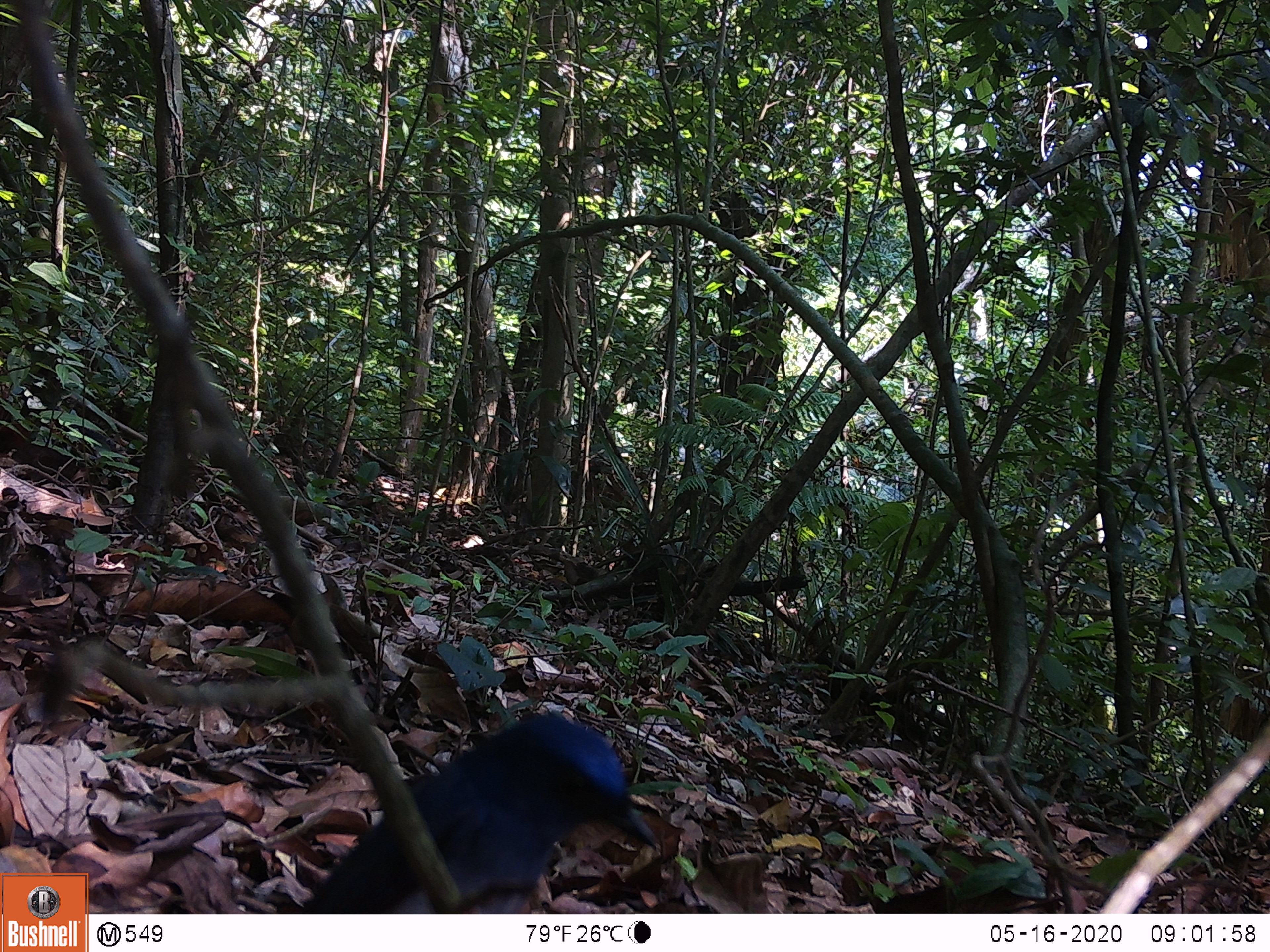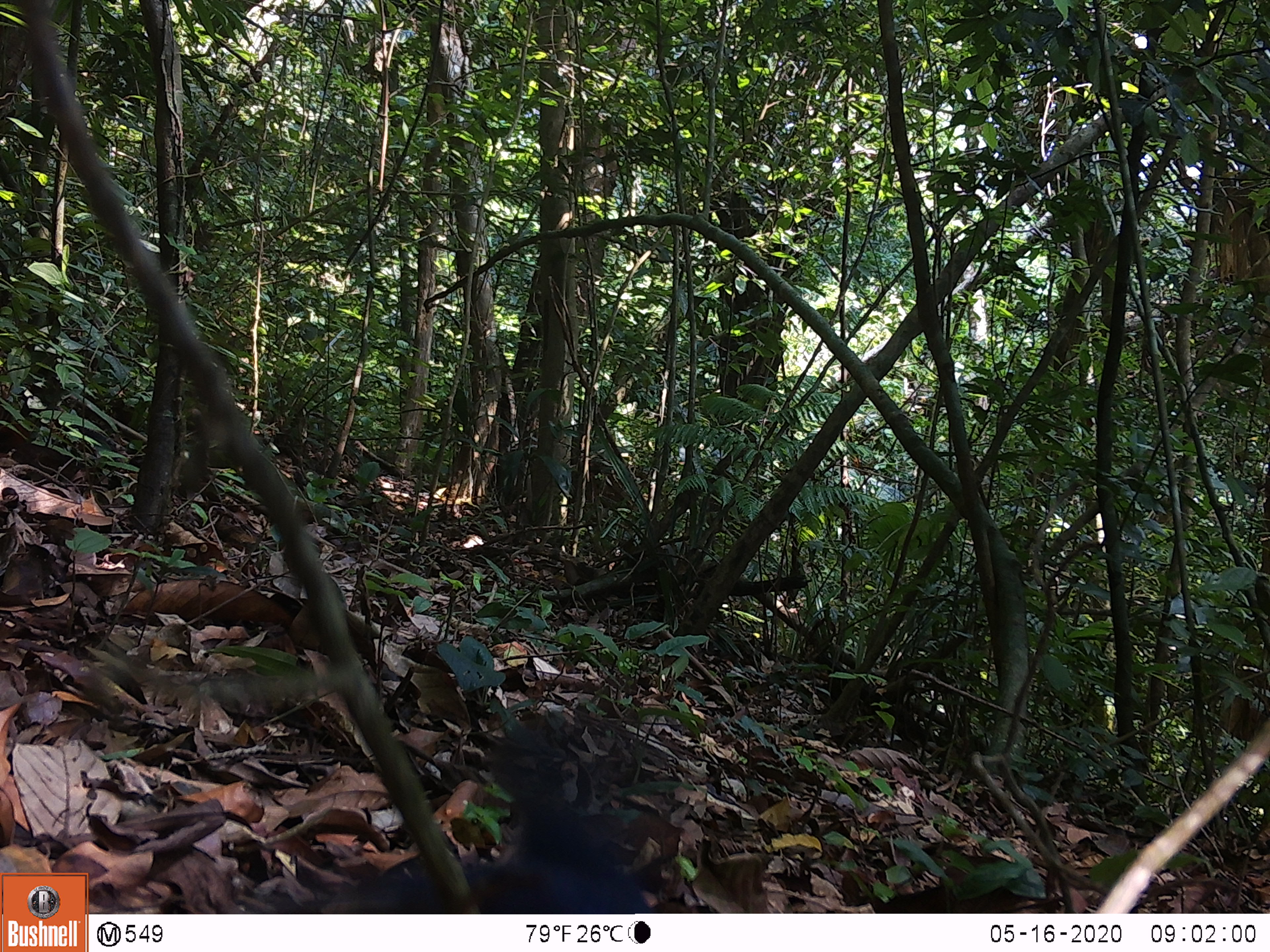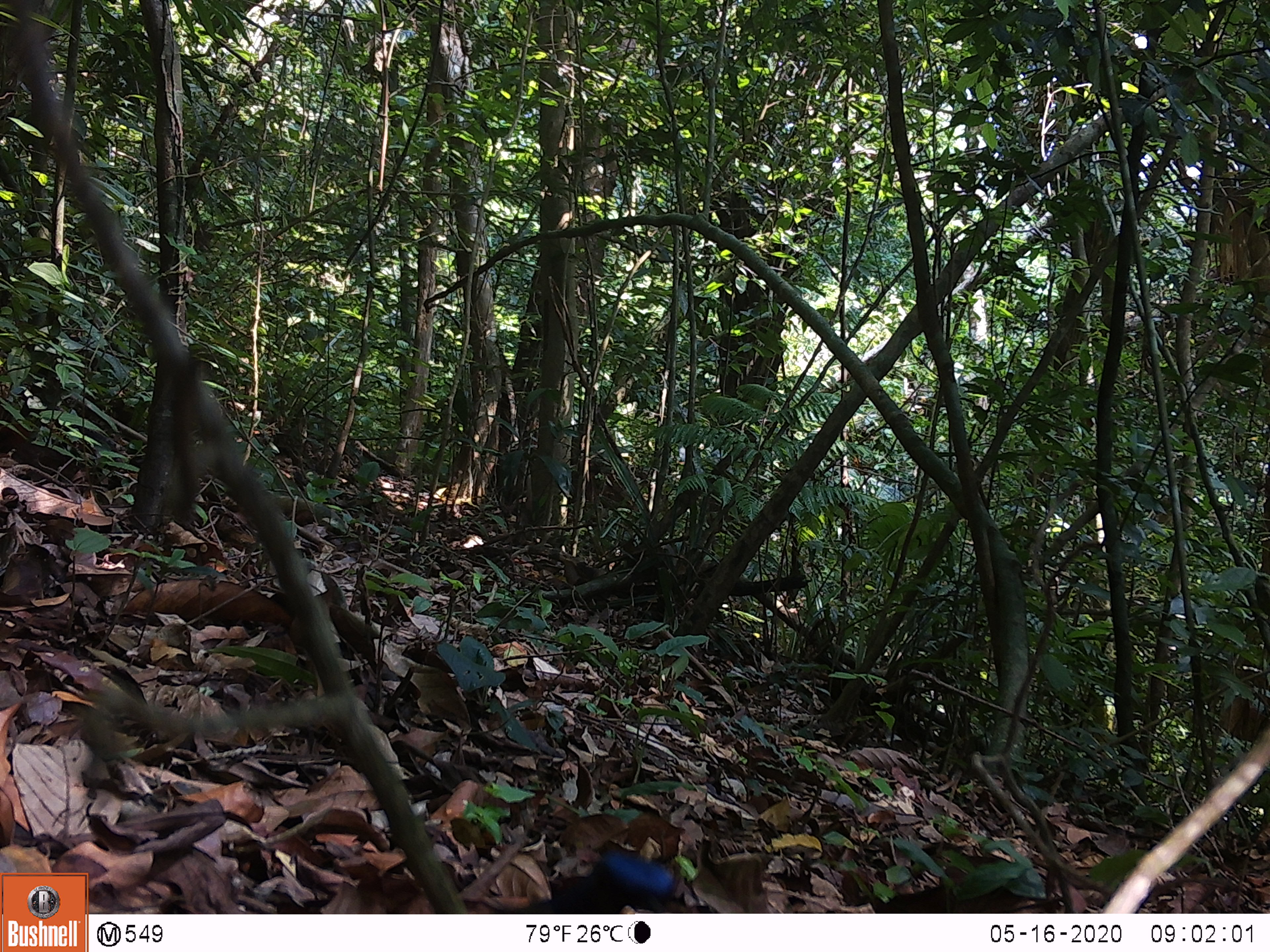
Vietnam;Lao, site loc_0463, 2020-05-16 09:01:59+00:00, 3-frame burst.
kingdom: Animalia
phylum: Chordata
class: Aves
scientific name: Aves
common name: bird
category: unidentified bird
Unidentified bird (bird) (Aves). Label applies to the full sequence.